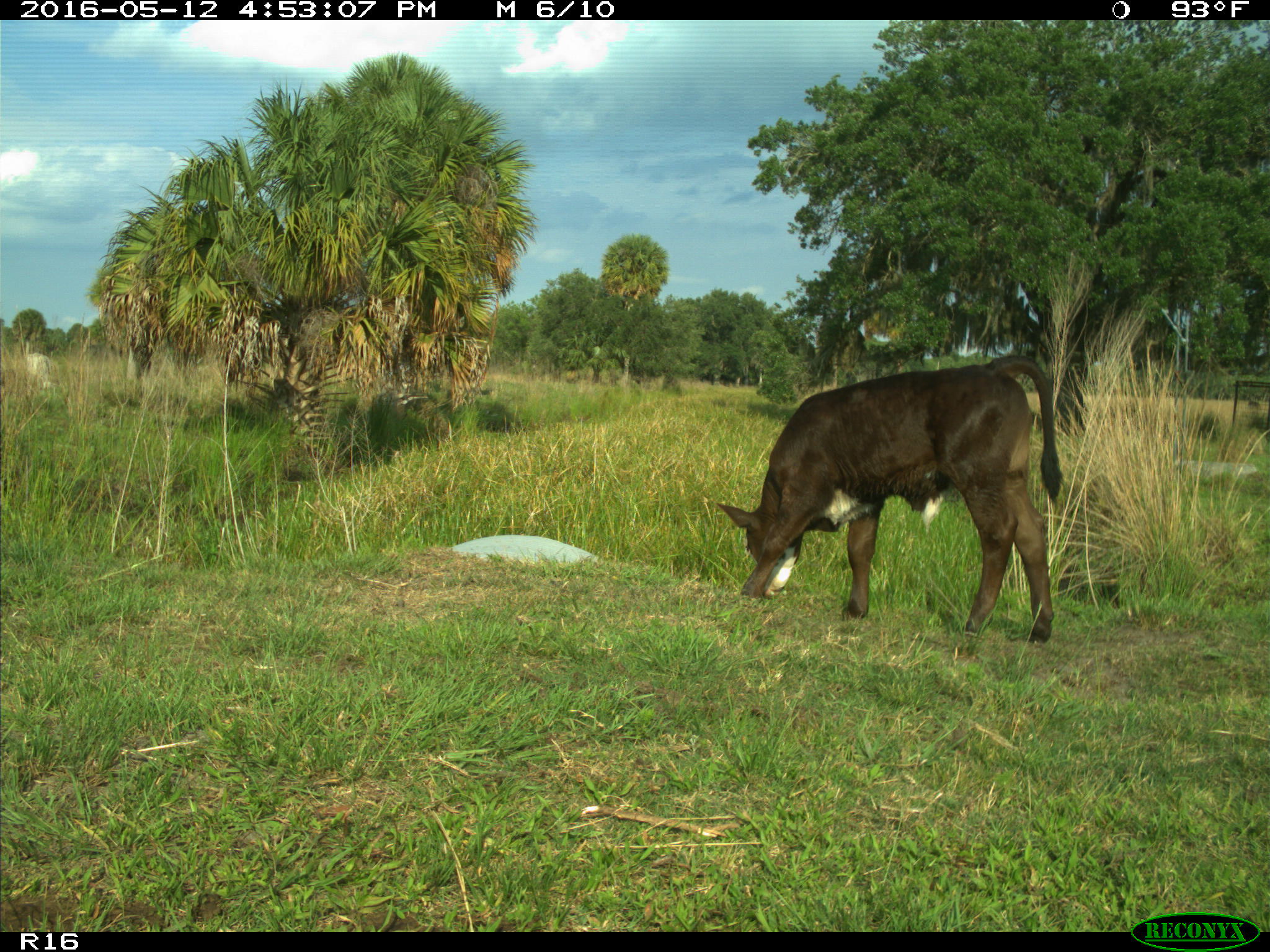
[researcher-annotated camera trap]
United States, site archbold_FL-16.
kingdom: Animalia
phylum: Chordata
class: Mammalia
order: Artiodactyla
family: Bovidae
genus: Bos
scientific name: Bos taurus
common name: domestic cow